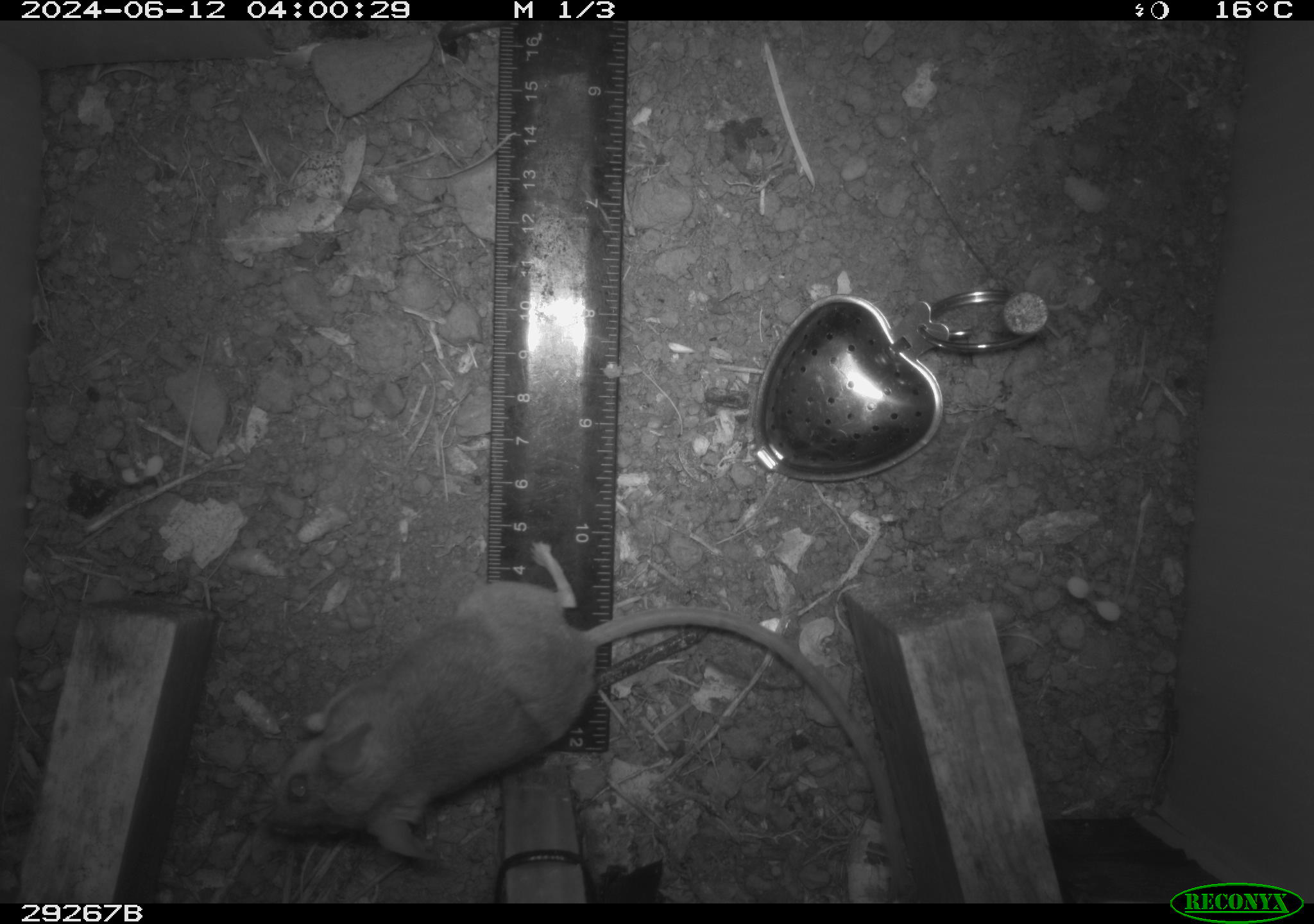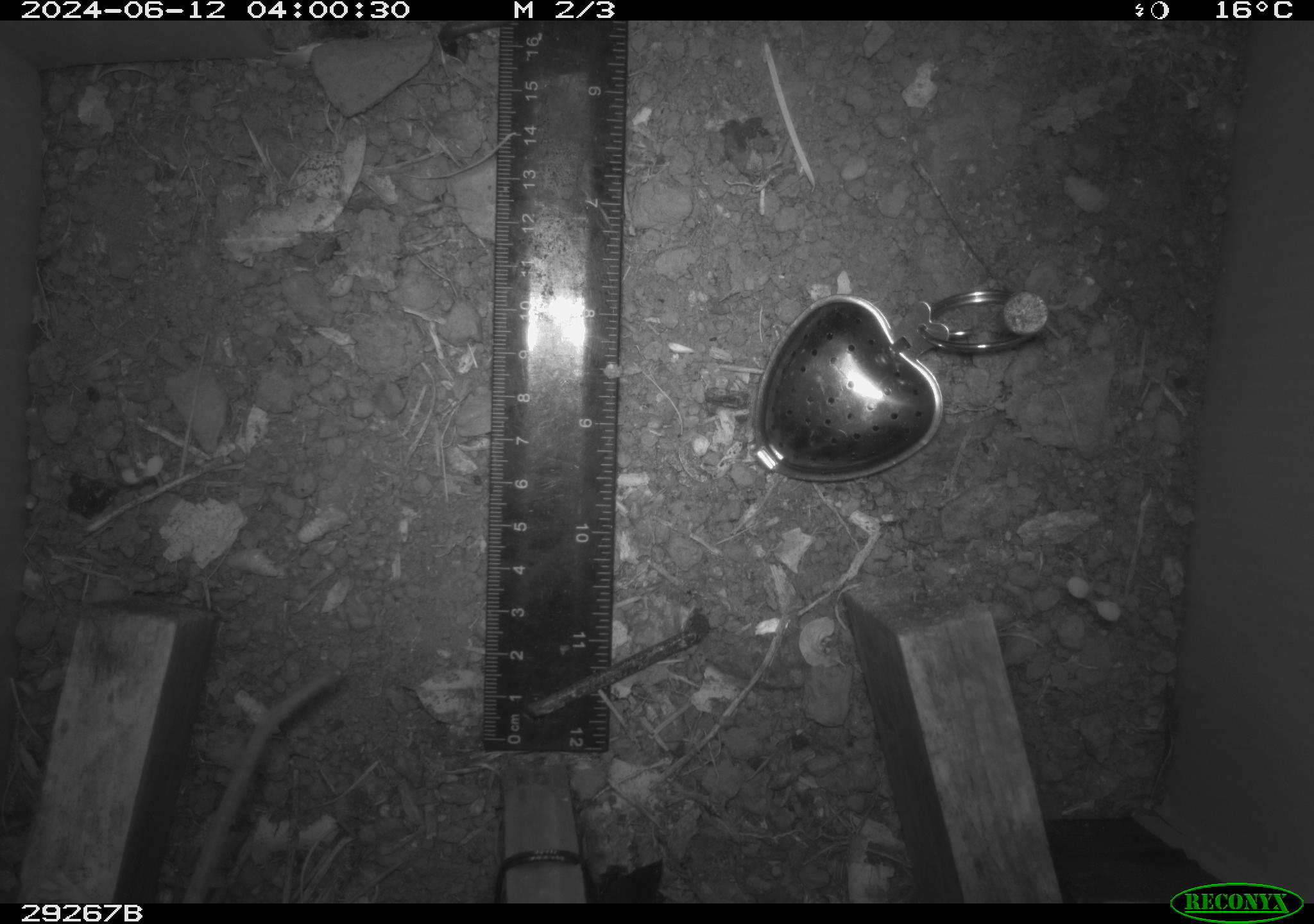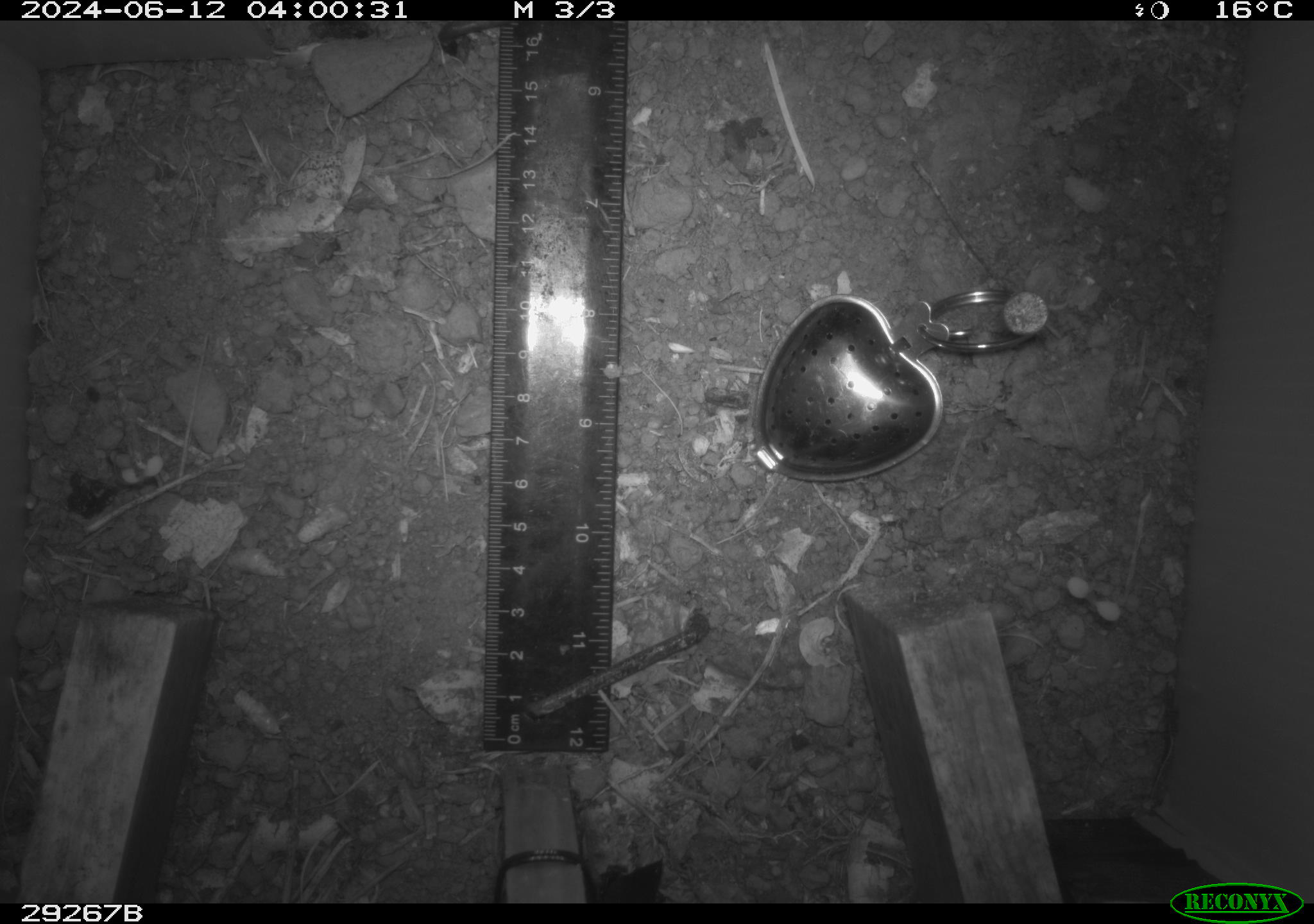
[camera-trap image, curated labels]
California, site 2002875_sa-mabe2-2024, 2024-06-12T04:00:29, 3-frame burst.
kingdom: Animalia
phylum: Chordata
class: Mammalia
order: Rodentia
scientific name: Rodentia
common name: mouse species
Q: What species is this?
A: Mouse species (Rodentia).